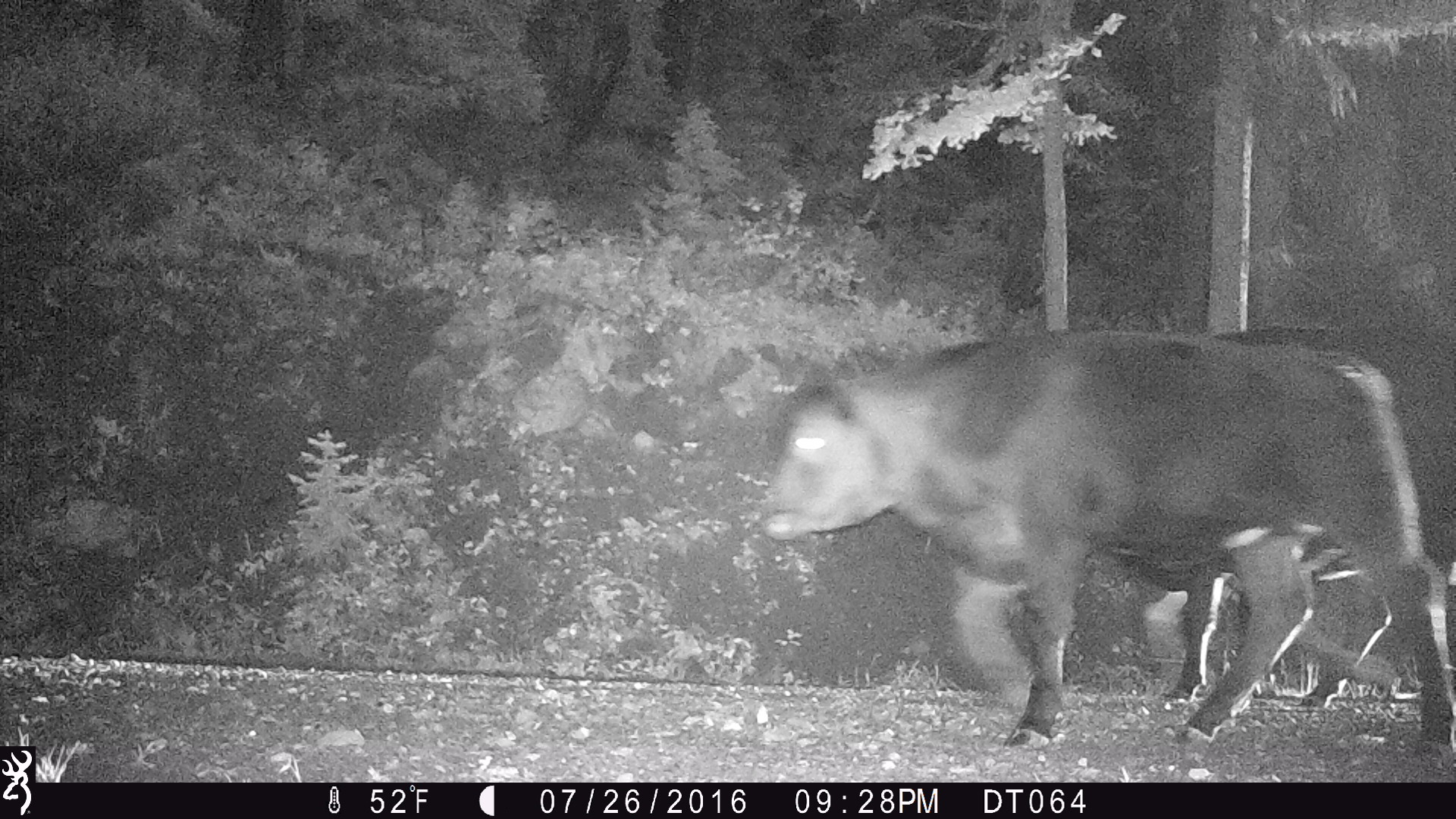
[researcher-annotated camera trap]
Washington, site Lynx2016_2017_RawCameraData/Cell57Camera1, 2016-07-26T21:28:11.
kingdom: Animalia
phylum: Chordata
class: Mammalia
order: Artiodactyla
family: Bovidae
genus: Bos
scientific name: Bos taurus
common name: domestic cattle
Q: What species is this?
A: Domestic cattle (Bos taurus).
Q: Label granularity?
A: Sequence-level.